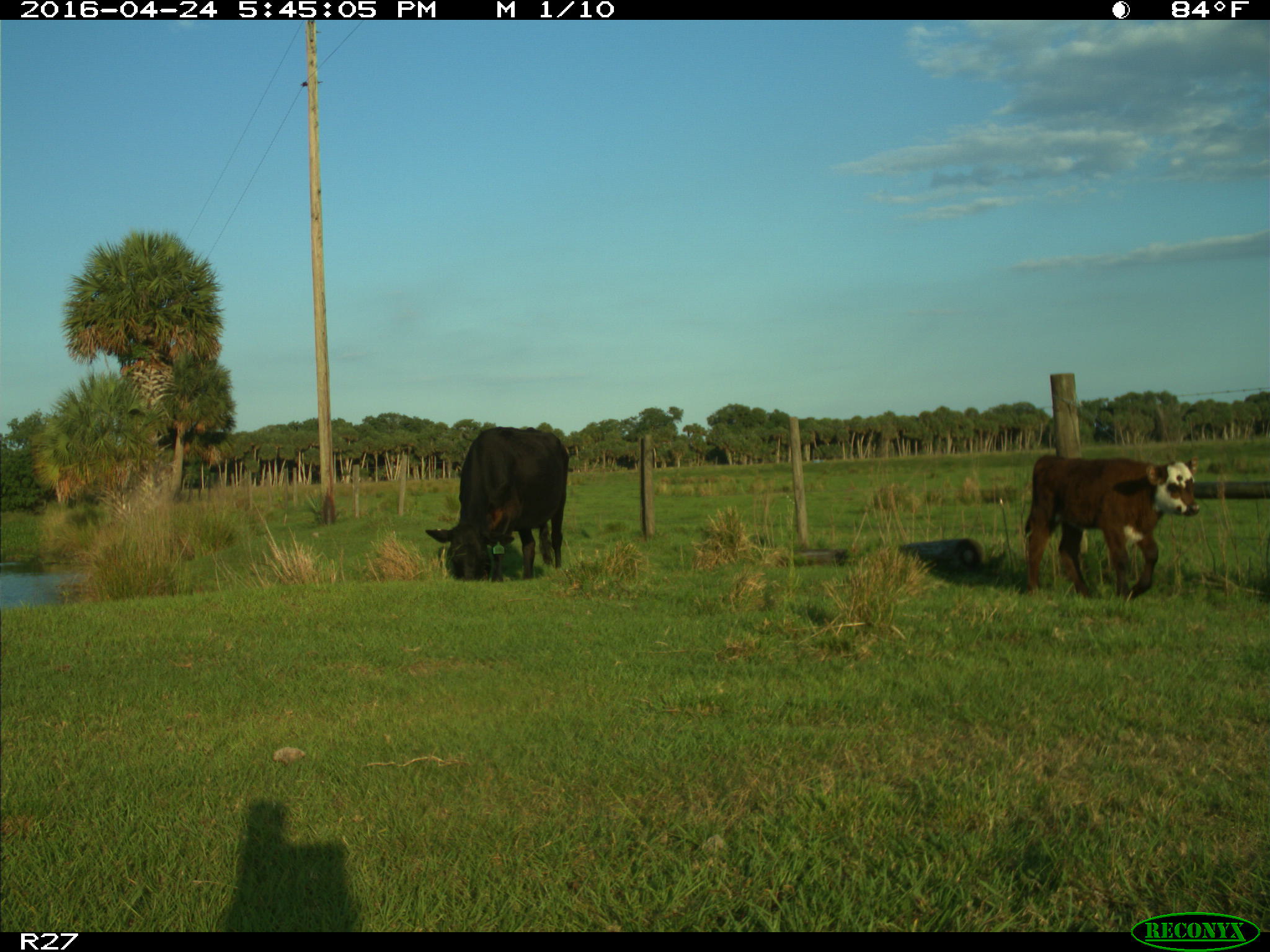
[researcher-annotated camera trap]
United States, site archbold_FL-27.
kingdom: Animalia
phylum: Chordata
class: Mammalia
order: Artiodactyla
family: Bovidae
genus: Bos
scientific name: Bos taurus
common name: domestic cow